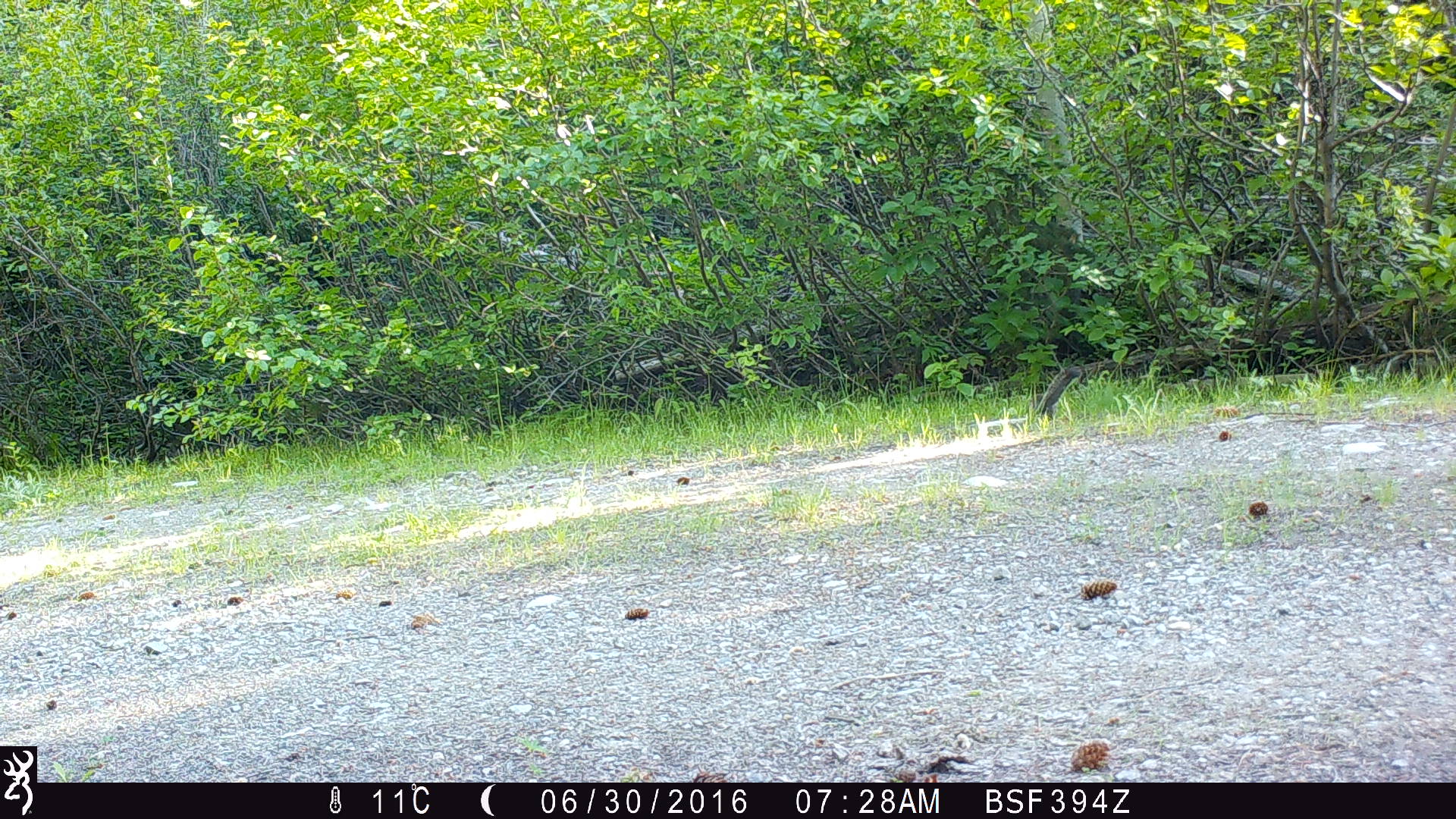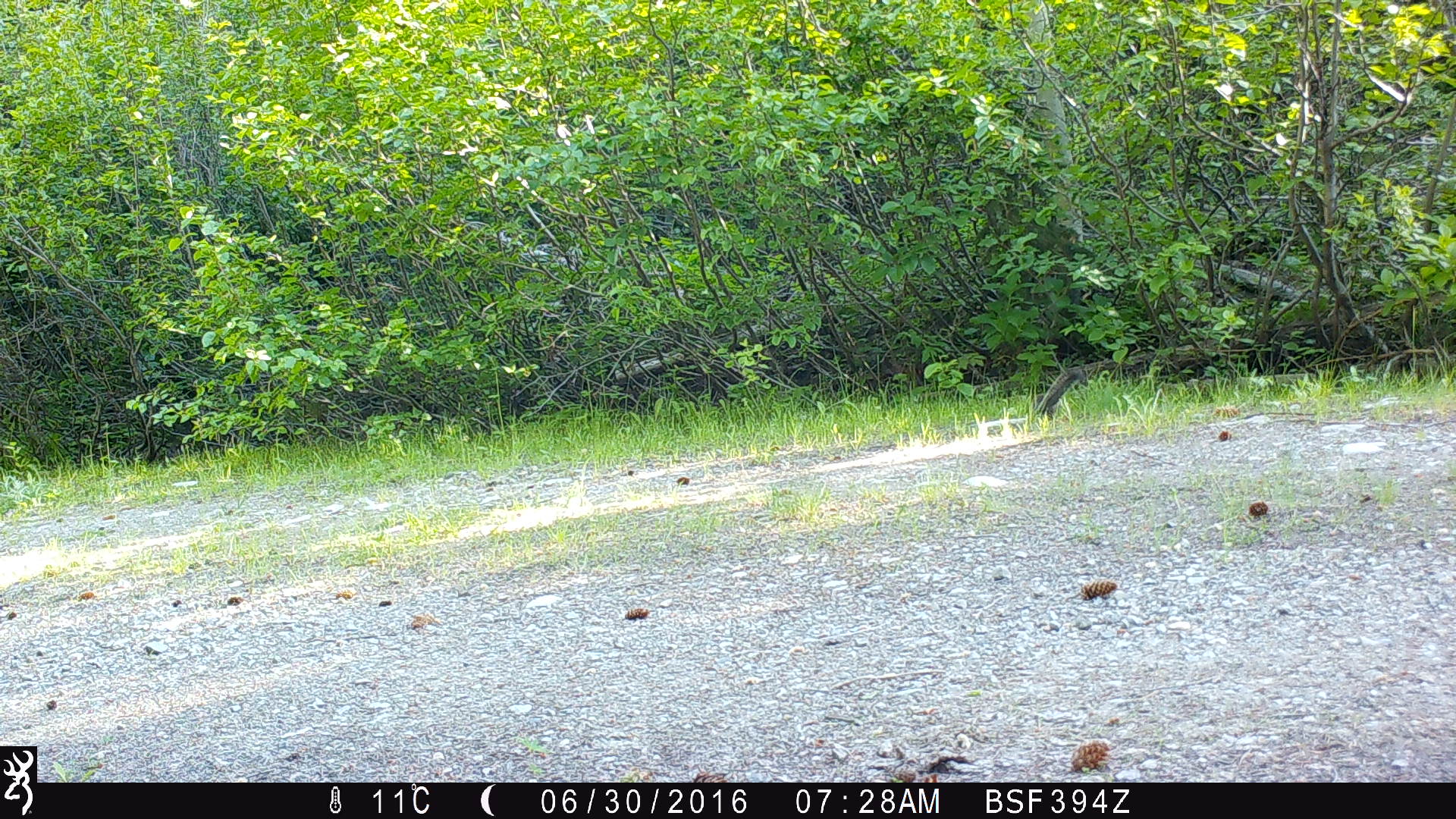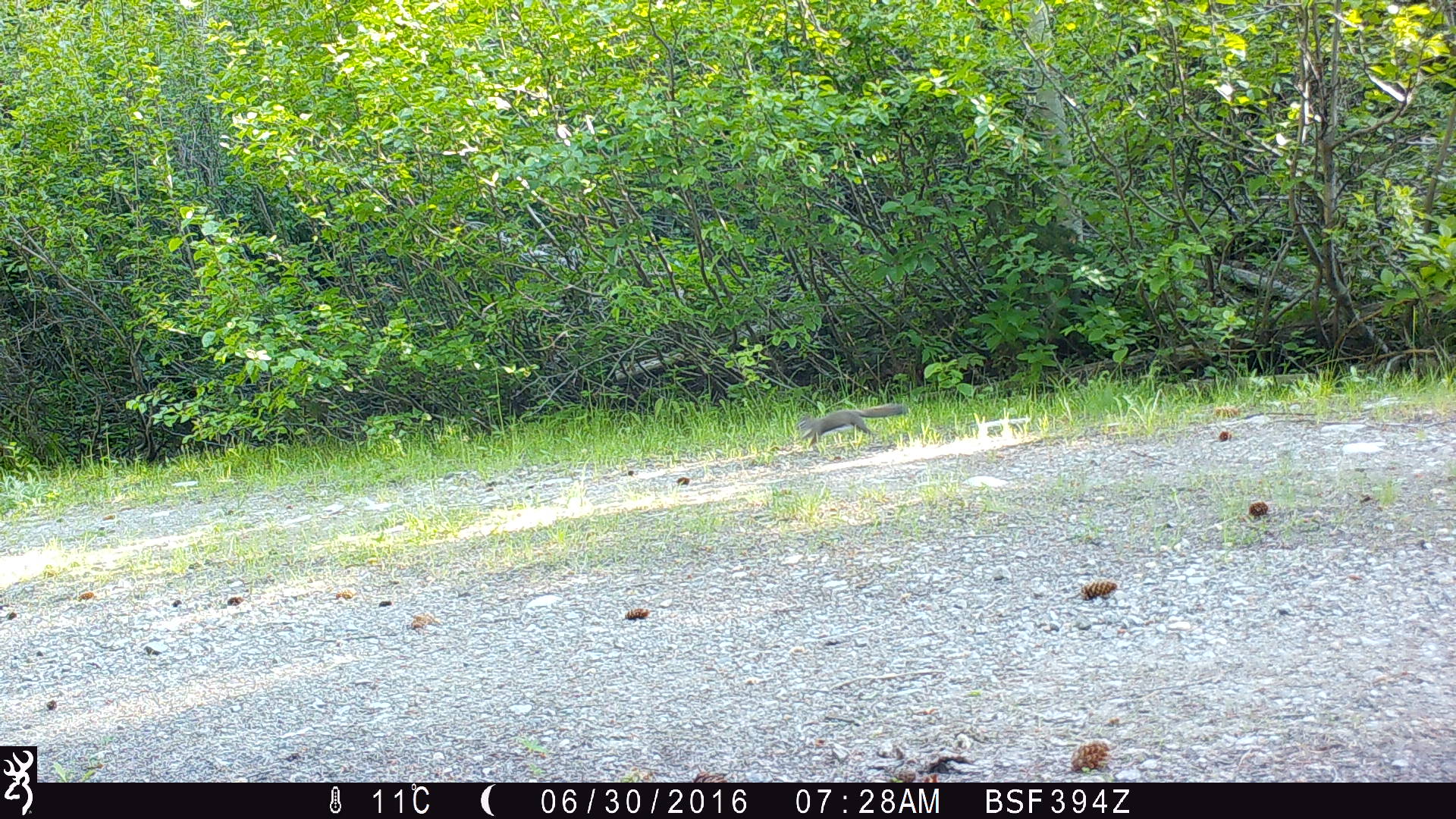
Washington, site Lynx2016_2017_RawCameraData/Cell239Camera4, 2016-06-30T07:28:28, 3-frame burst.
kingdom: Animalia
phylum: Chordata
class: Mammalia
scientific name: Mammalia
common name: small mammal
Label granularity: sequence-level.